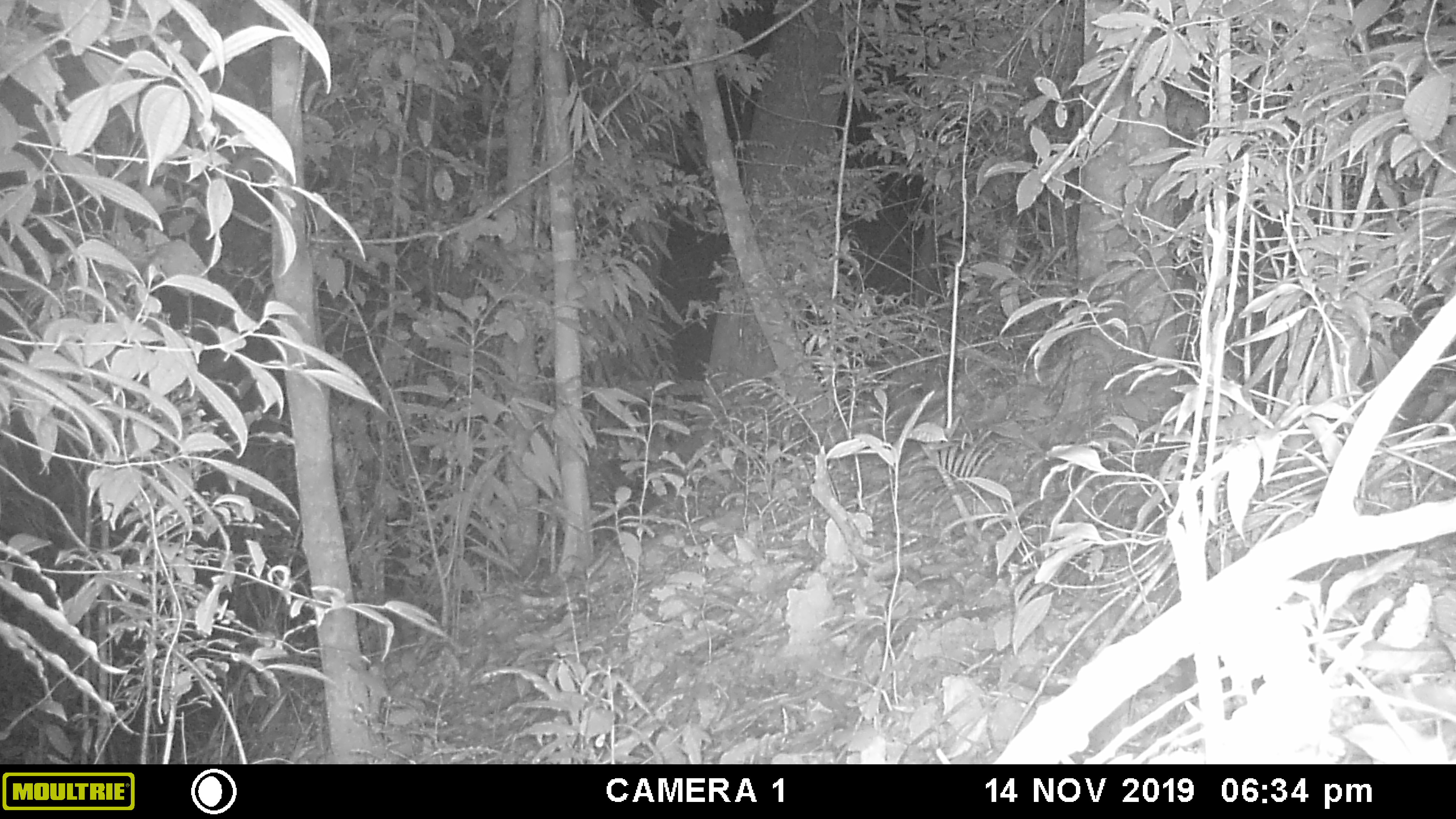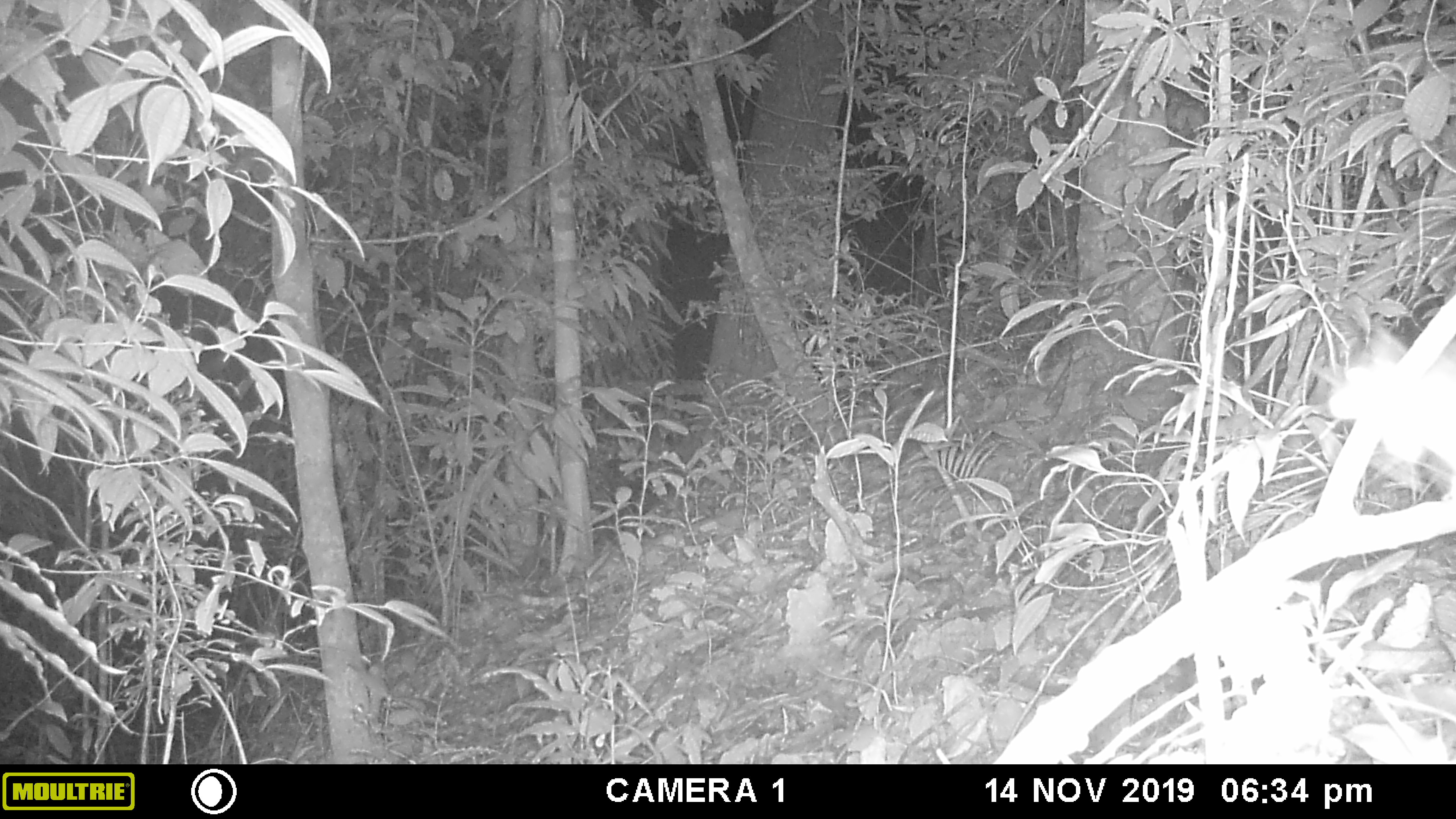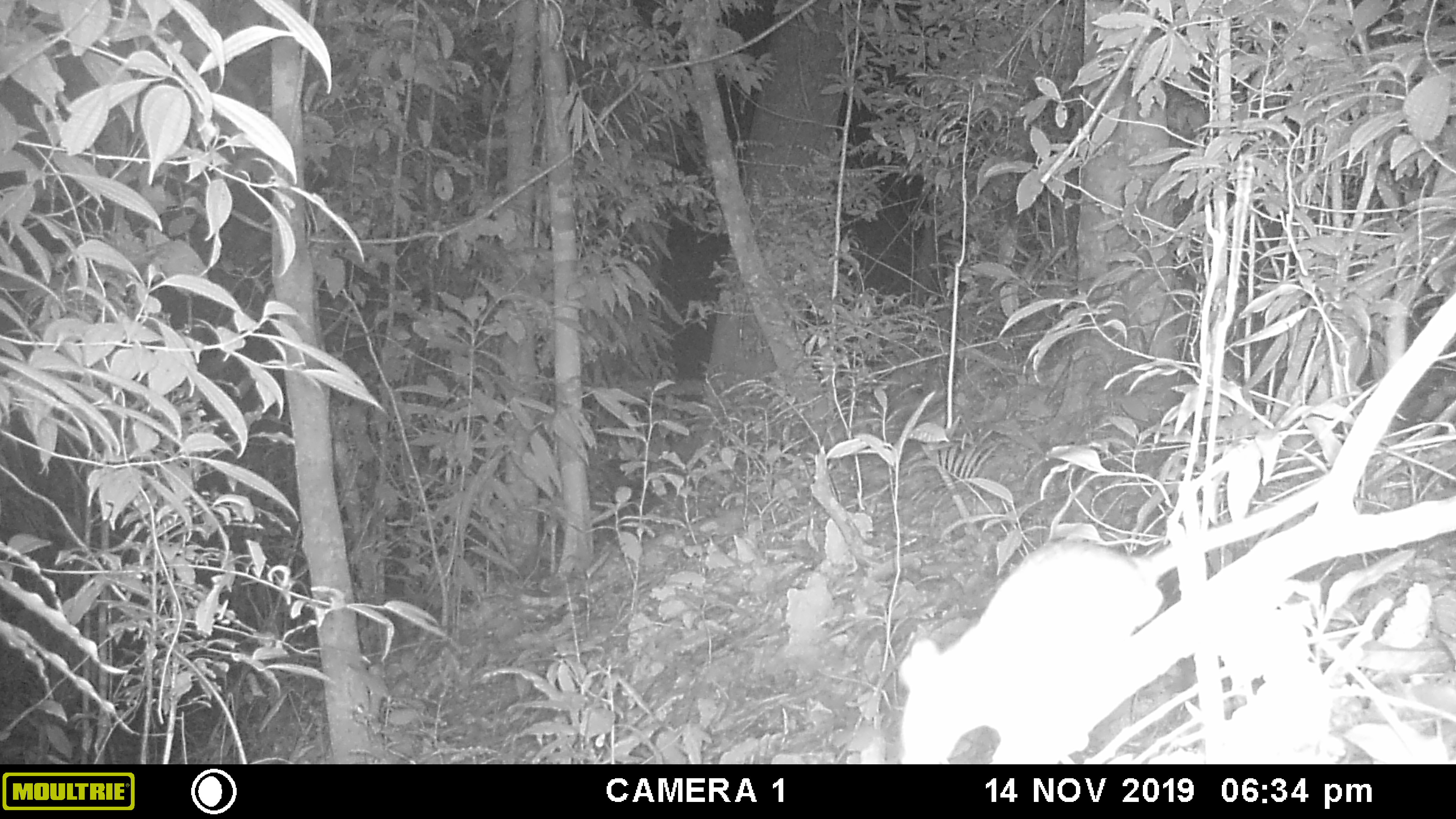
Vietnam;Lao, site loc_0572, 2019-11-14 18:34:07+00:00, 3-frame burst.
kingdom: Animalia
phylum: Chordata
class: Mammalia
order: Rodentia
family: Muridae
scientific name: Muridae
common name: old-world mice and rats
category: unidentified murid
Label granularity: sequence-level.